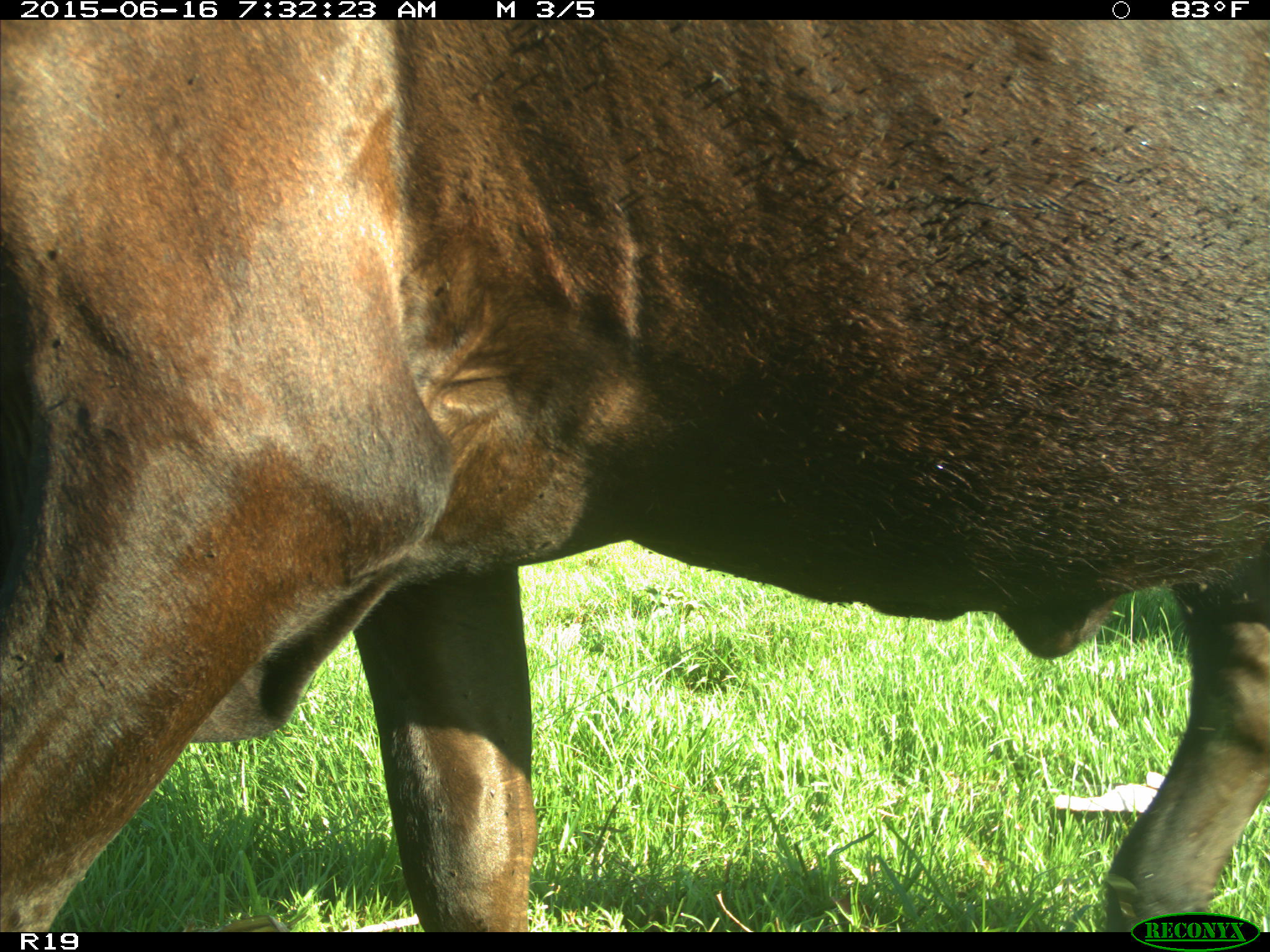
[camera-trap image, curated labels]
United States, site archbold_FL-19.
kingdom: Animalia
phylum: Chordata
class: Mammalia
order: Artiodactyla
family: Bovidae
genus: Bos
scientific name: Bos taurus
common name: domestic cow